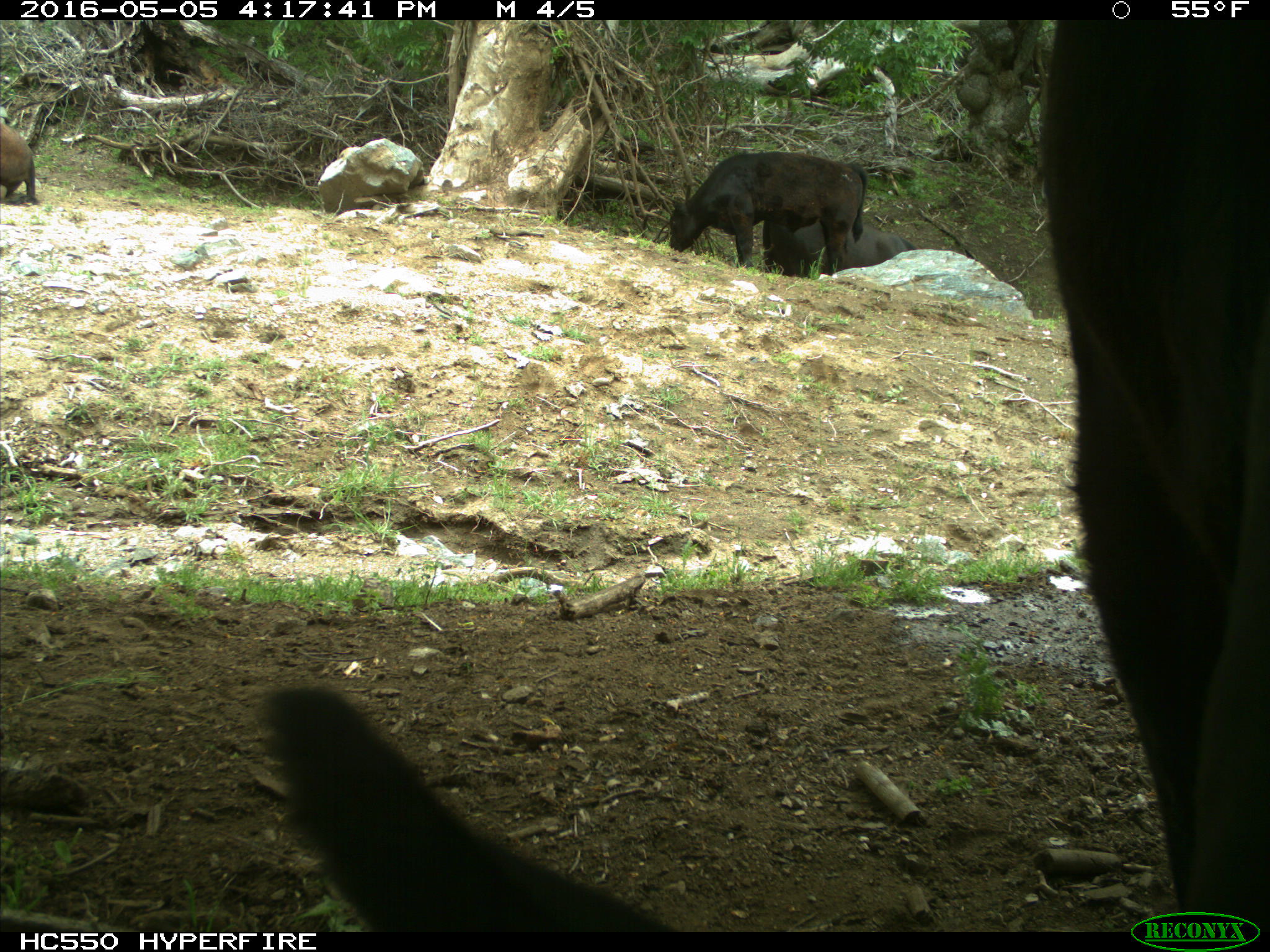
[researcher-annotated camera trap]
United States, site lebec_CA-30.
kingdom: Animalia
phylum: Chordata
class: Mammalia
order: Artiodactyla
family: Bovidae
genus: Bos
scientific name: Bos taurus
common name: domestic cow